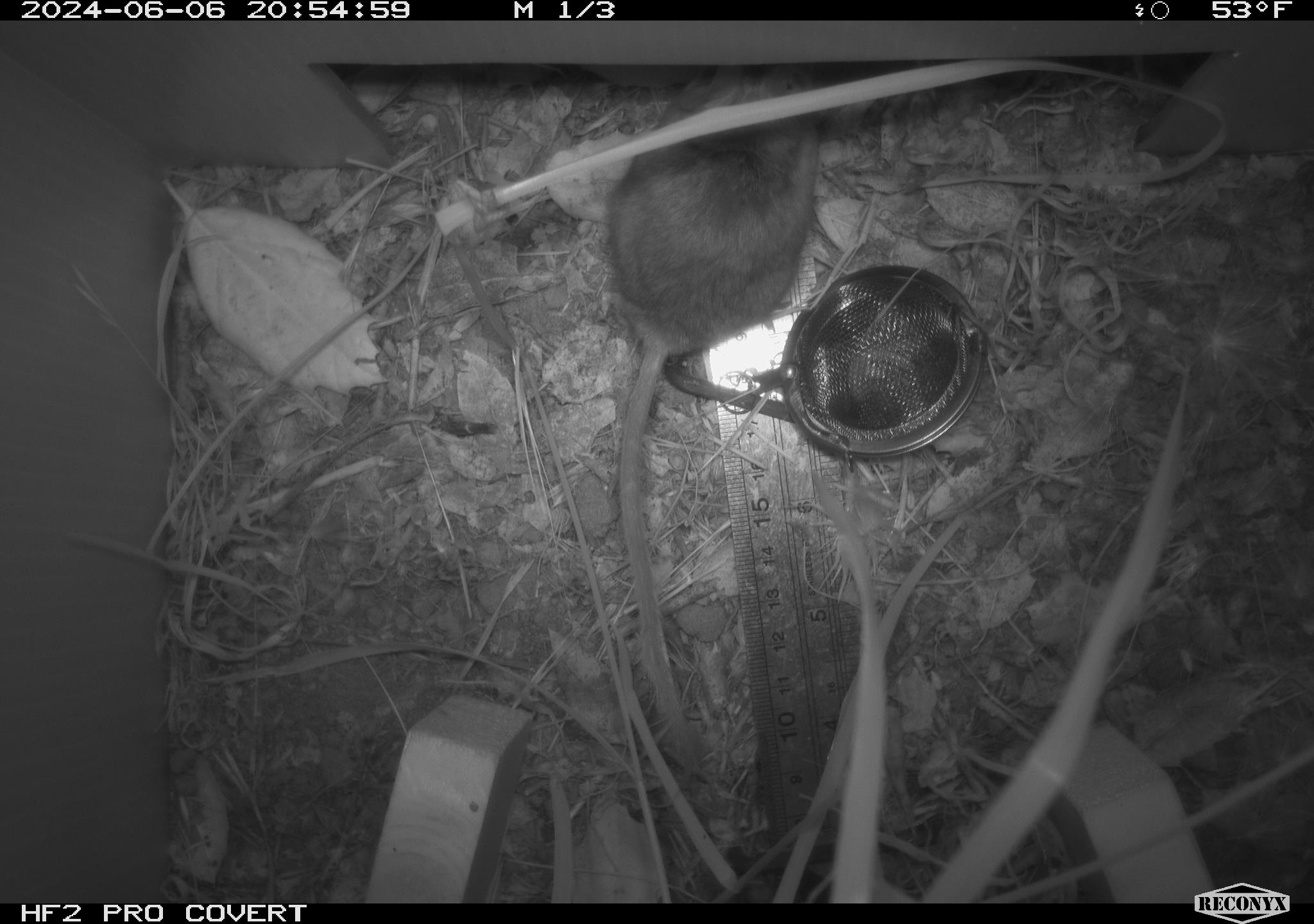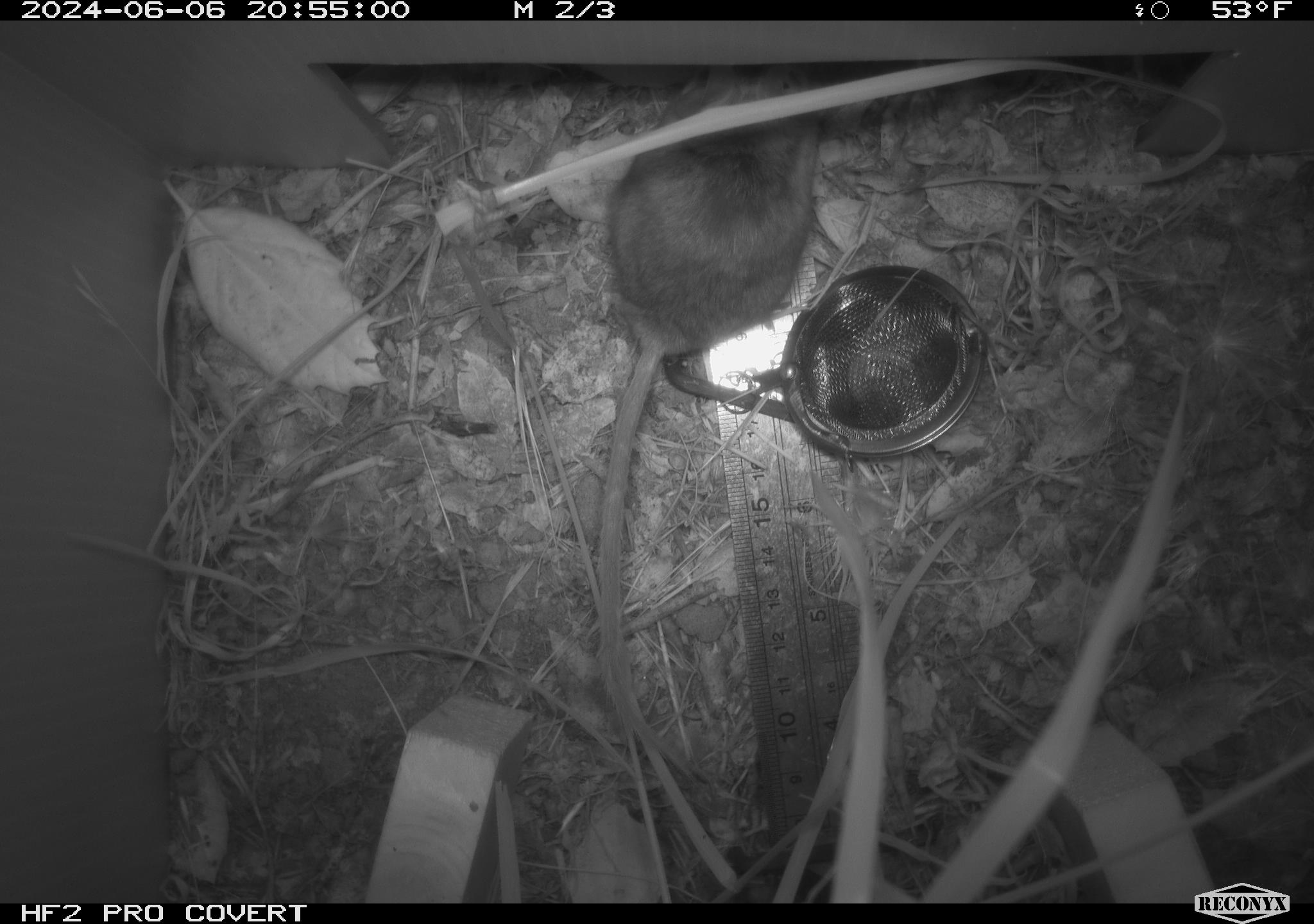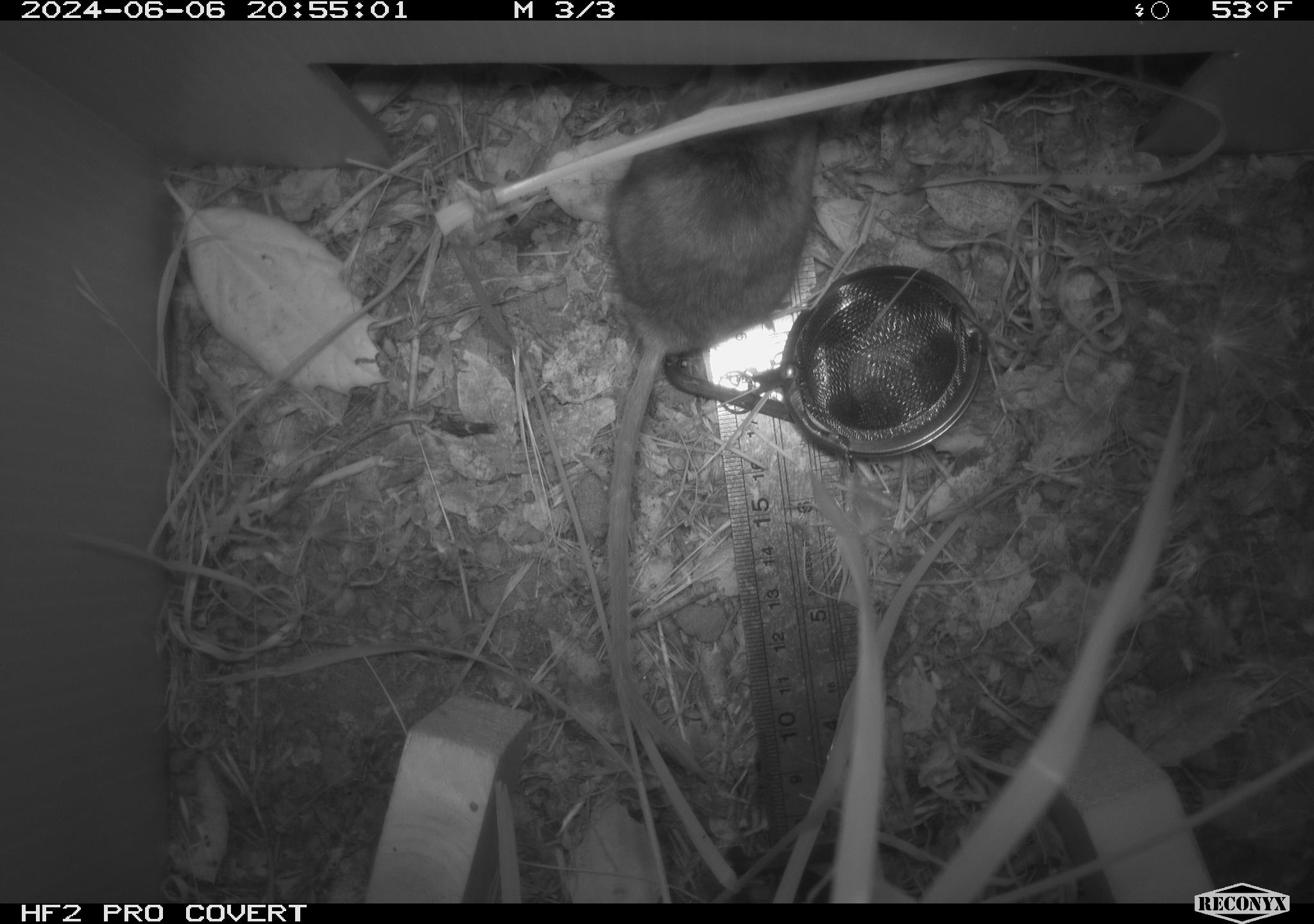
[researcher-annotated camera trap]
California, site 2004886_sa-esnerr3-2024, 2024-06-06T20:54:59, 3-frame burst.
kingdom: Animalia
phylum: Chordata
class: Mammalia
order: Rodentia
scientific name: Rodentia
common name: rodent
Rodent (Rodentia).